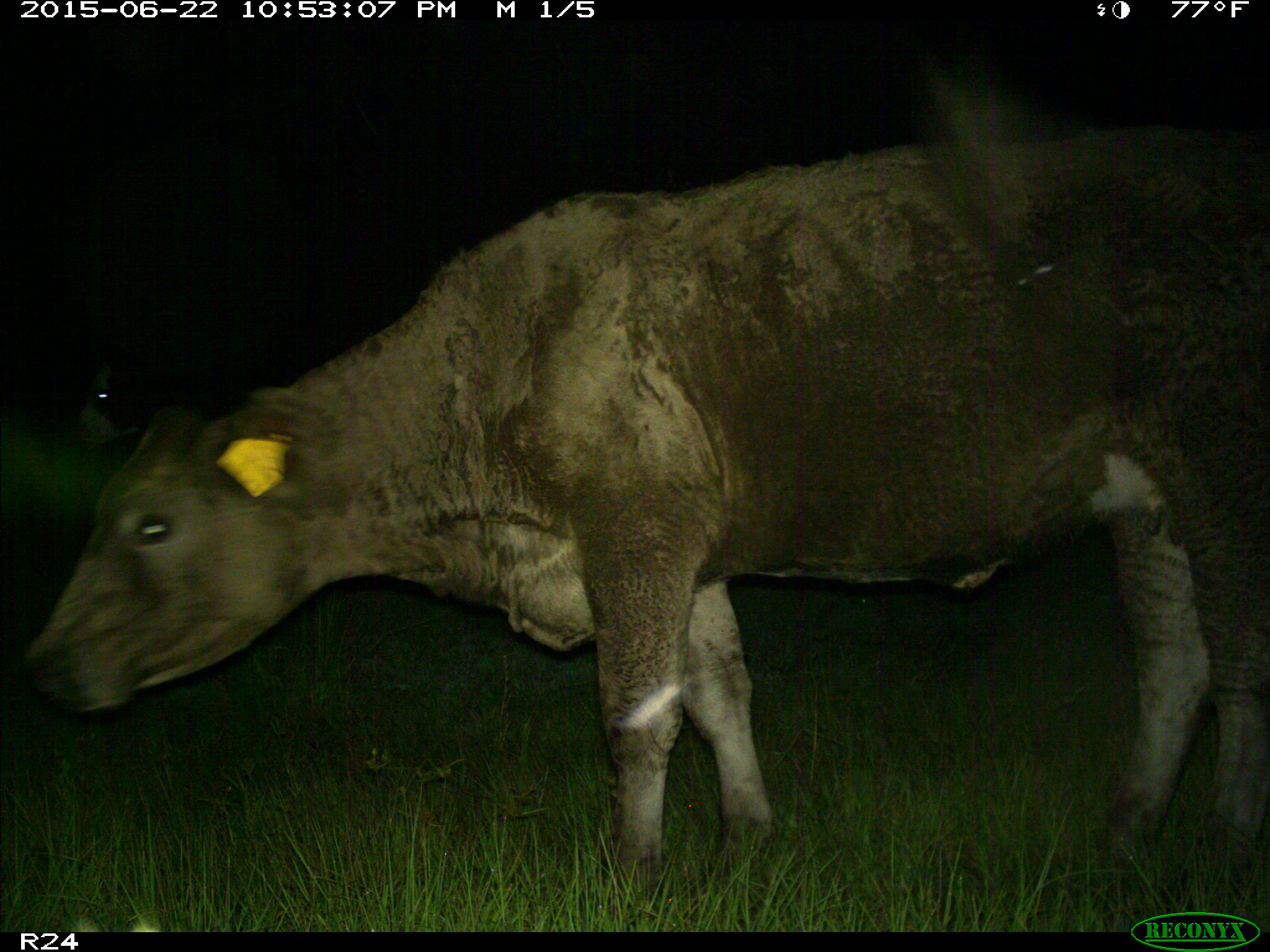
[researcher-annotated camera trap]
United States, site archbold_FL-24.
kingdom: Animalia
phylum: Chordata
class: Mammalia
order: Artiodactyla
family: Bovidae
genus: Bos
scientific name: Bos taurus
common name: domestic cow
Bos taurus (domestic cow).